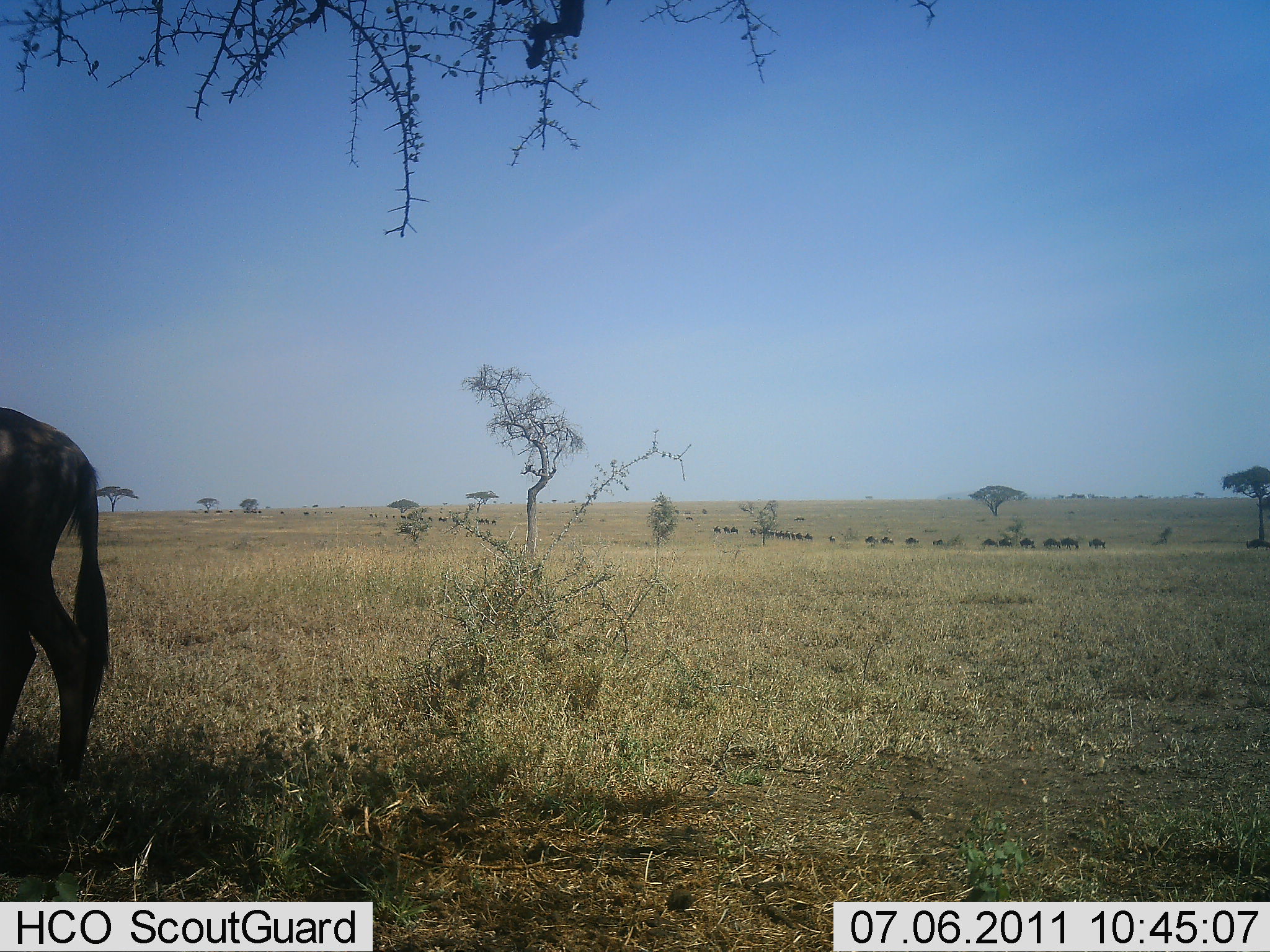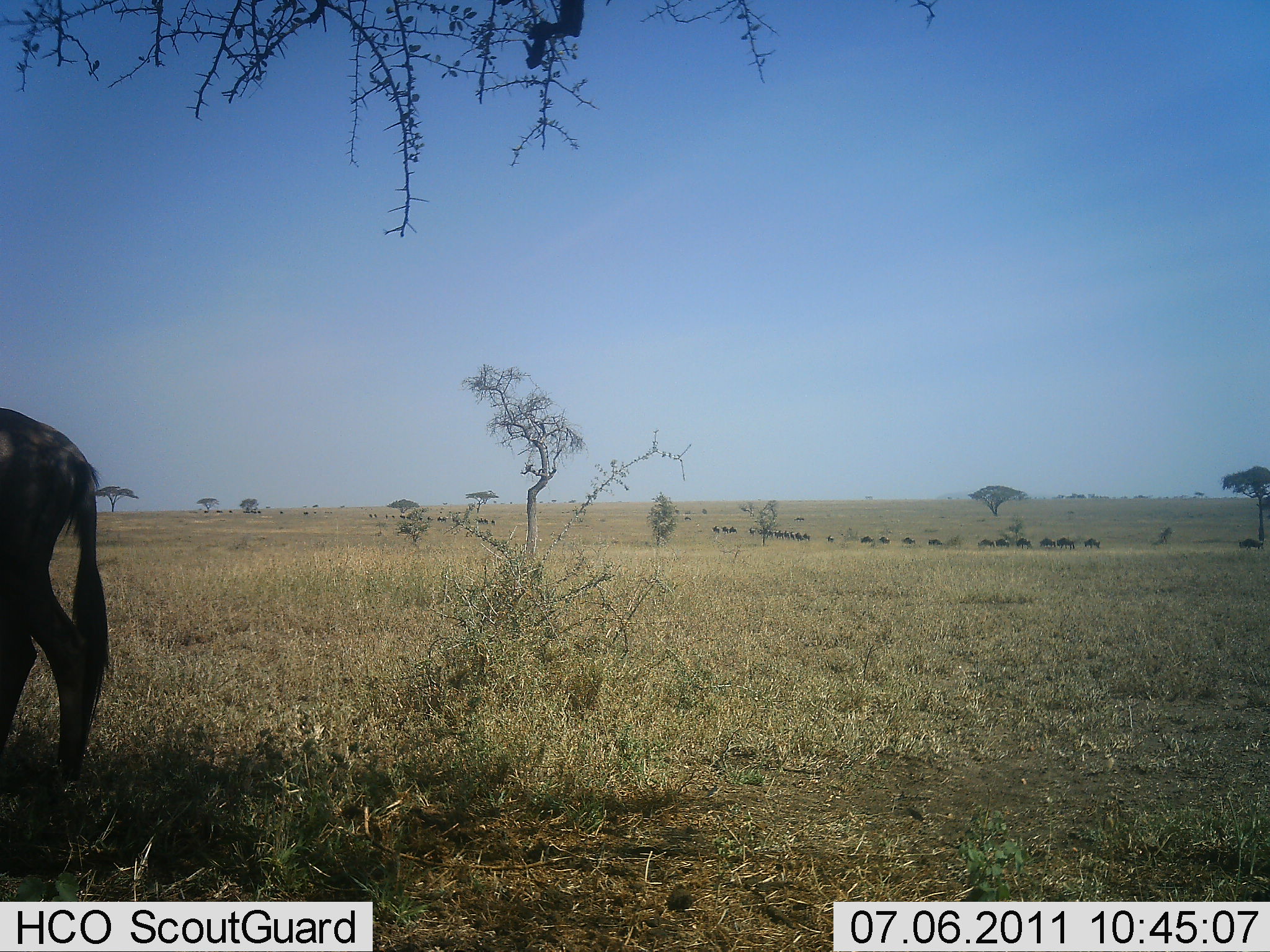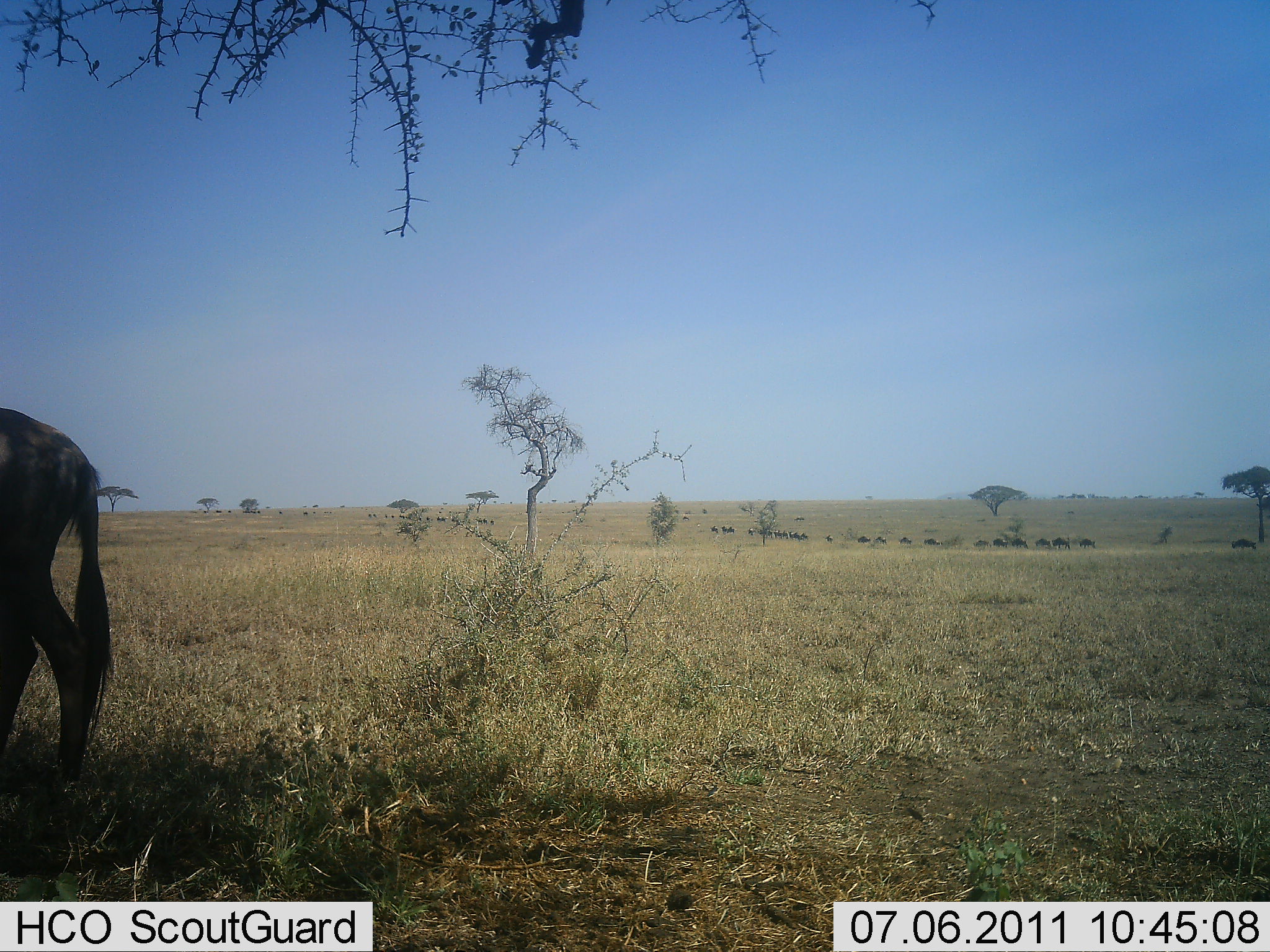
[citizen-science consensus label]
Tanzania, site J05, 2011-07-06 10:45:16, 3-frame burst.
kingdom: Animalia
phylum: Chordata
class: Mammalia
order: Artiodactyla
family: Bovidae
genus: Connochaetes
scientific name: Connochaetes taurinus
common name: blue wildebeest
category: wildebeest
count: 11-50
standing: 70%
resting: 0%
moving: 60%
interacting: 0%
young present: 0%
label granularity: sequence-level